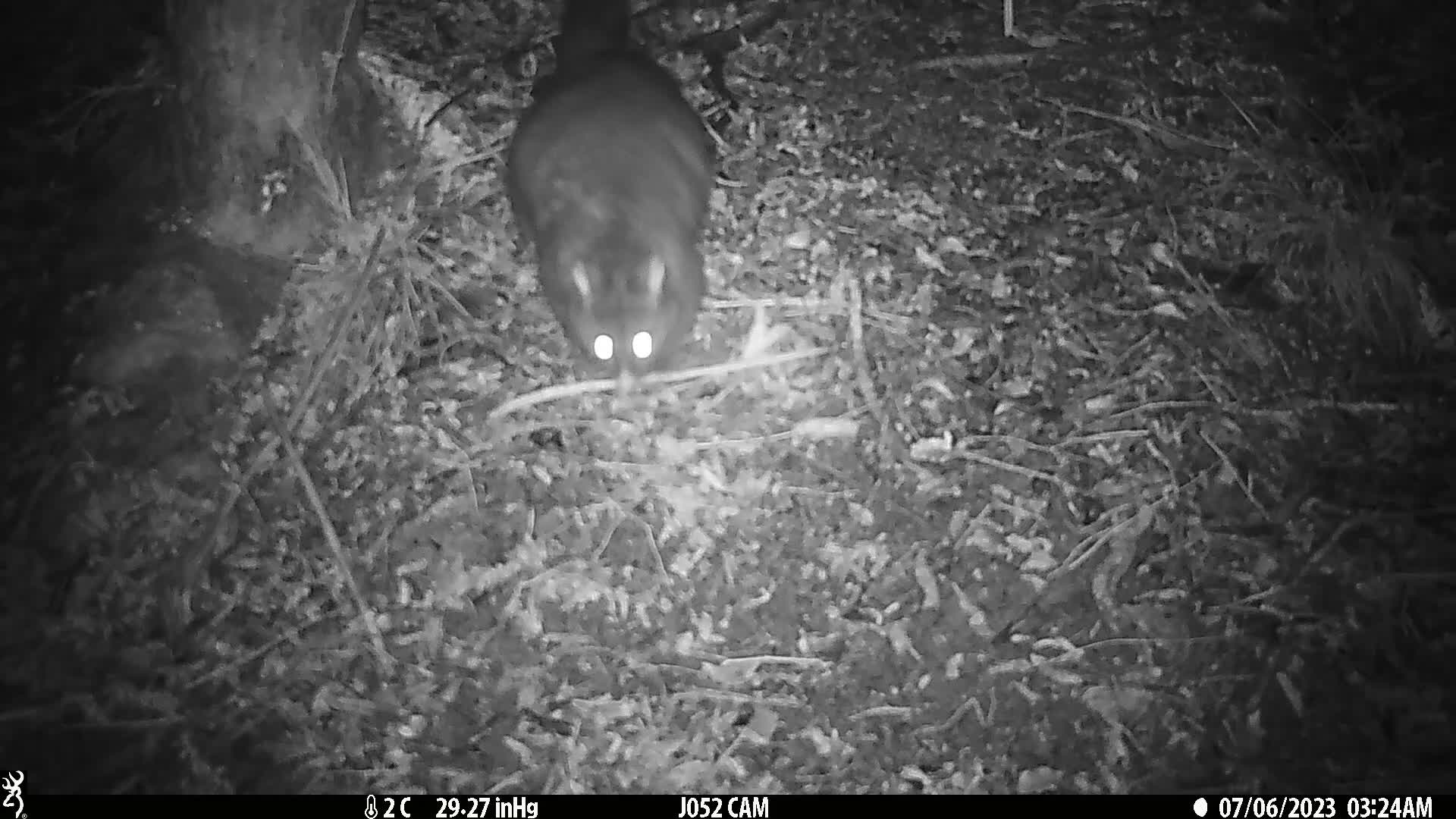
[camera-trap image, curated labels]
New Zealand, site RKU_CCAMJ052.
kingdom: Animalia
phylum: Chordata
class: Mammalia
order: Diprotodontia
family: Phalangeridae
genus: Trichosurus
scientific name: Trichosurus vulpecula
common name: common brushtail possum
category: possum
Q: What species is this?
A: Possum (common brushtail possum) (Trichosurus vulpecula).